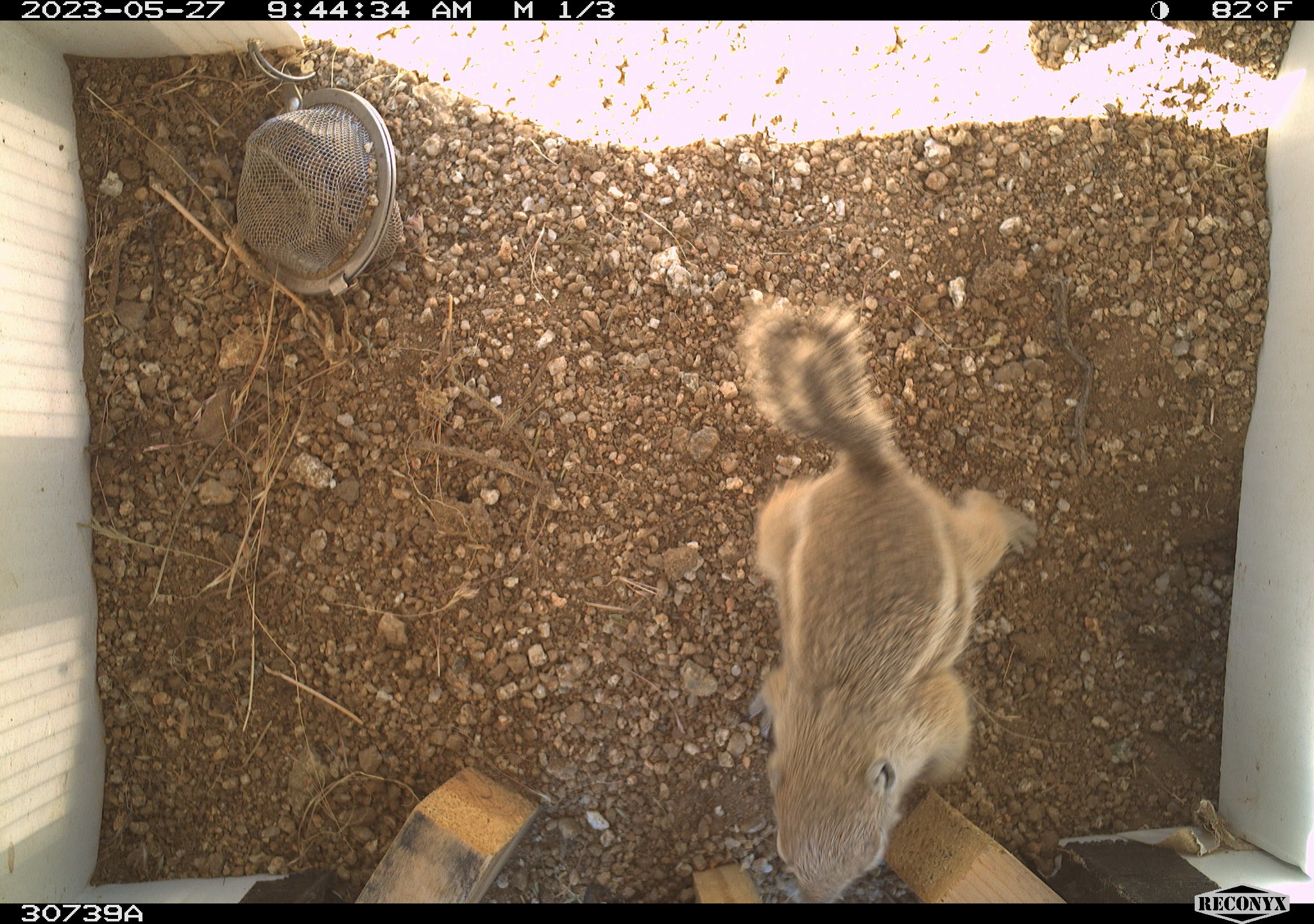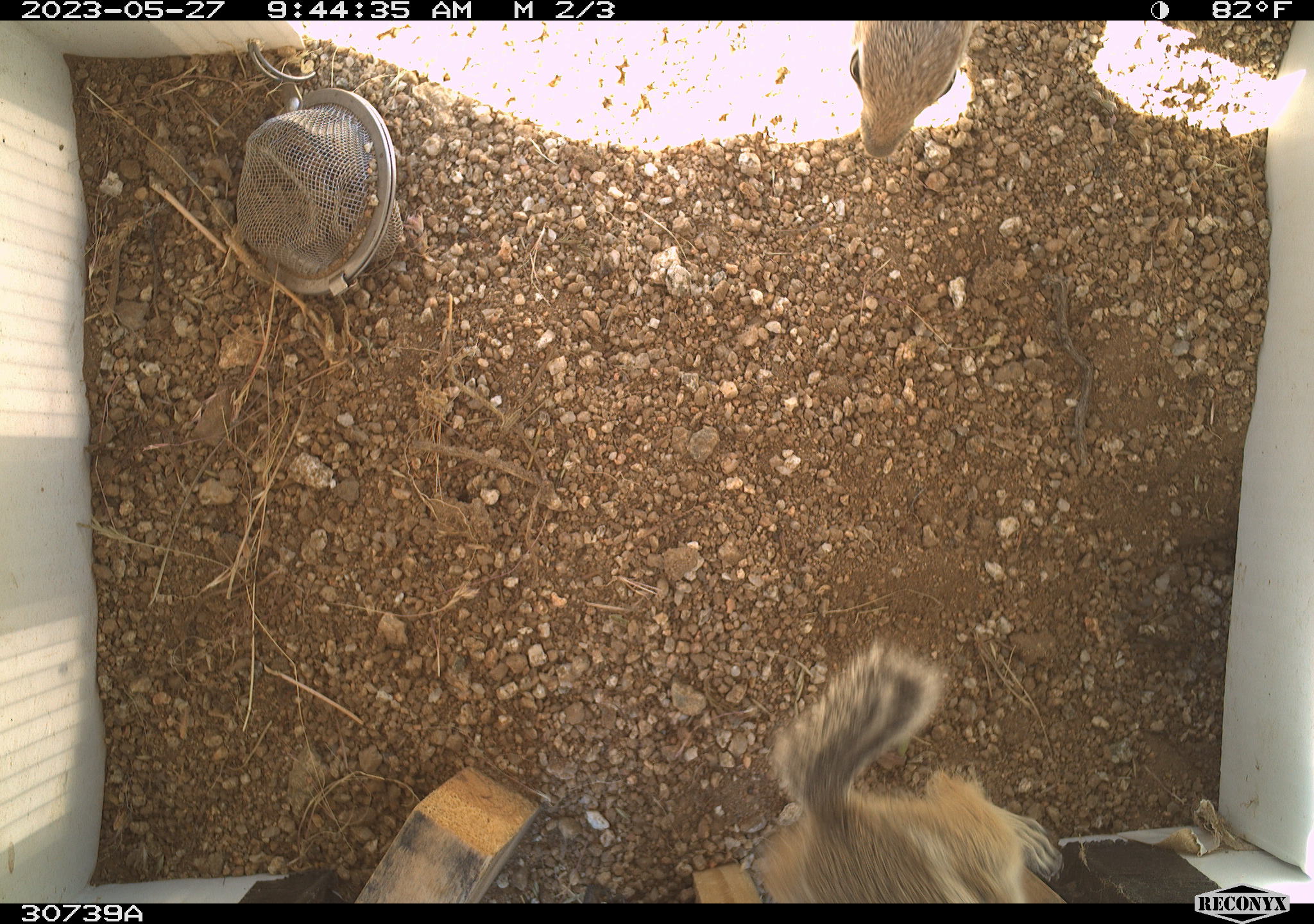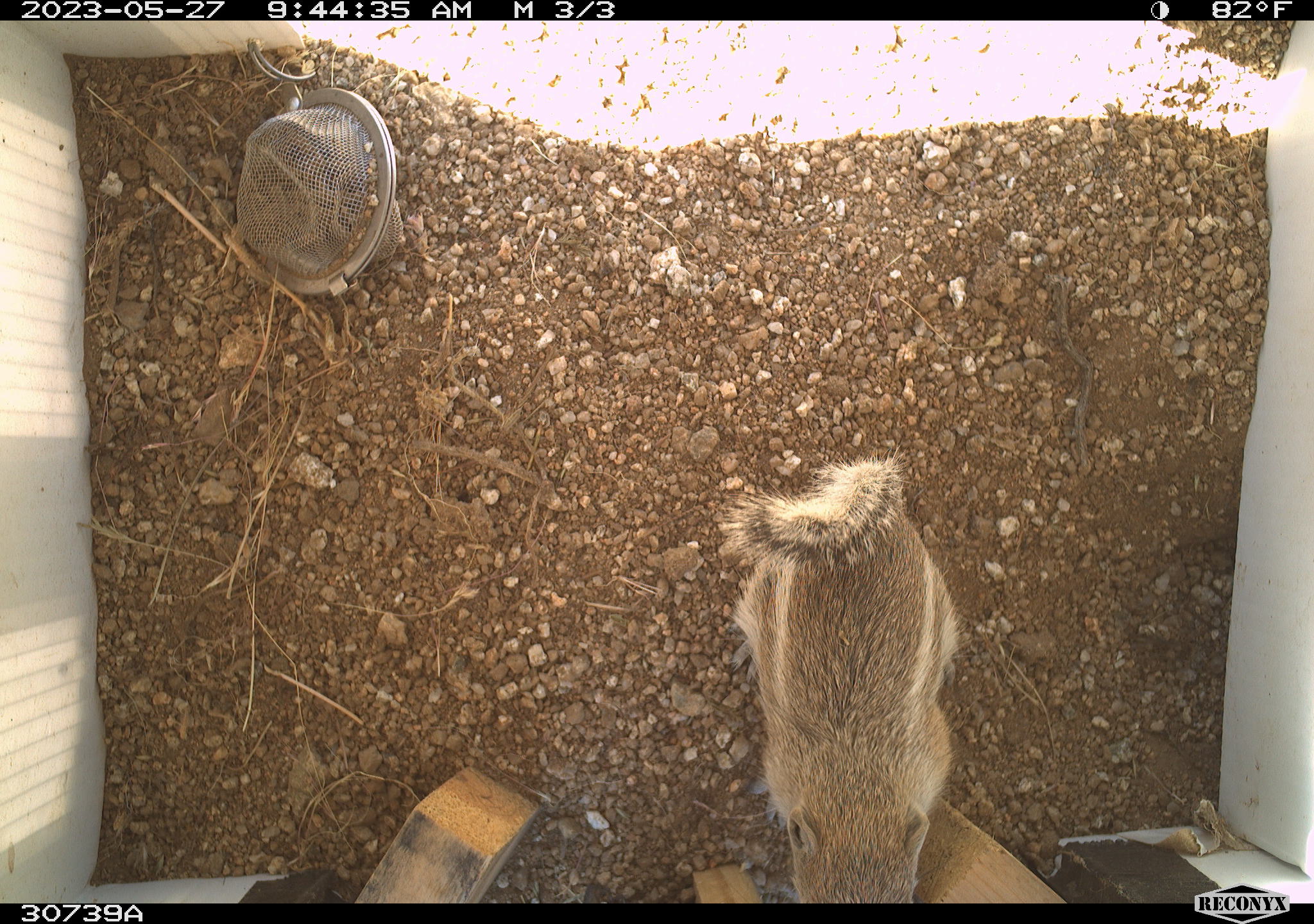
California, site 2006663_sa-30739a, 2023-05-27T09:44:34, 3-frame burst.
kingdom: Animalia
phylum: Chordata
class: Mammalia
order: Rodentia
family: Sciuridae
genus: Ammospermophilus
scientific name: Ammospermophilus leucurus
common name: white-tailed antelope squirrel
White-tailed antelope squirrel (Ammospermophilus leucurus).